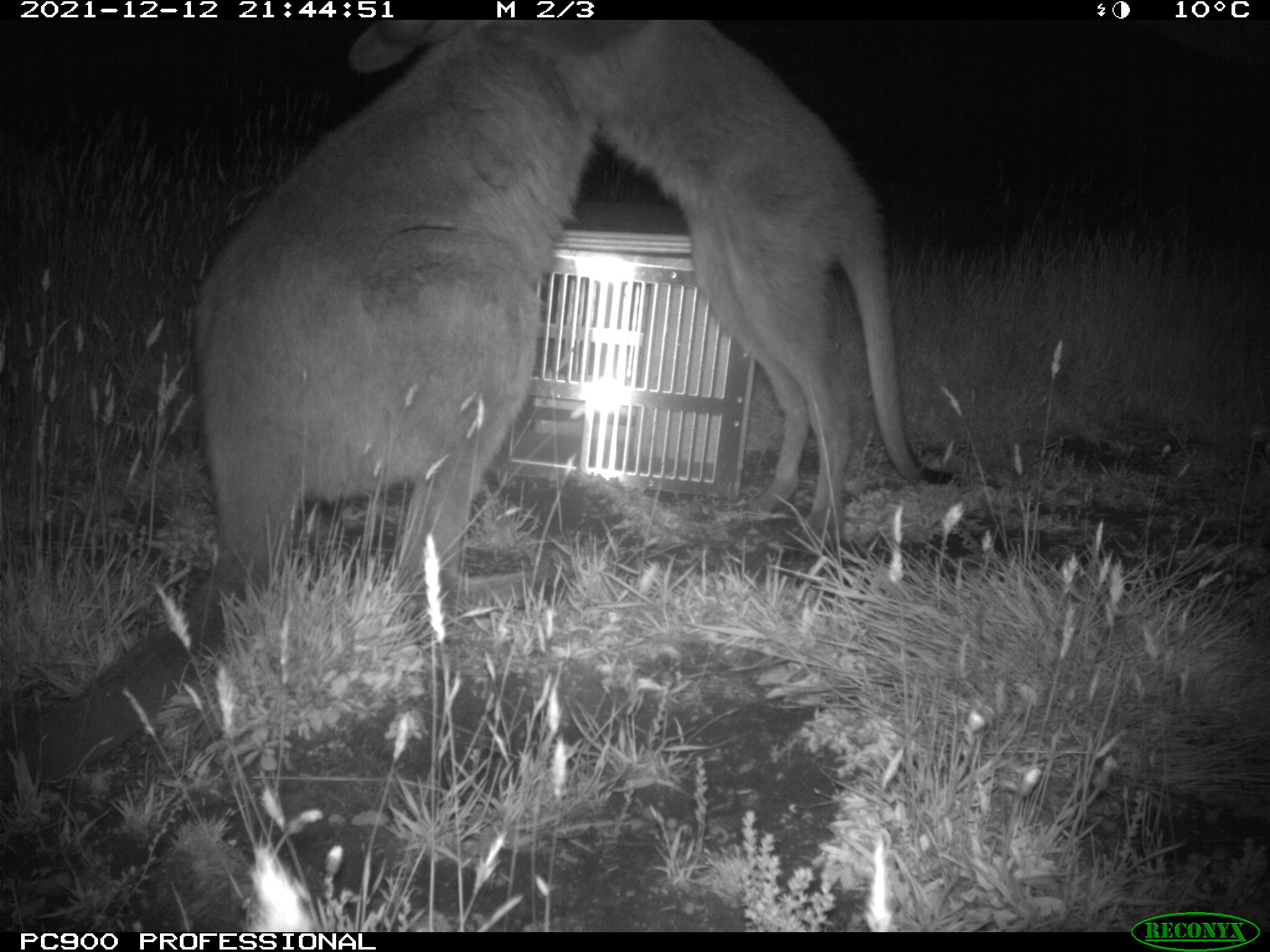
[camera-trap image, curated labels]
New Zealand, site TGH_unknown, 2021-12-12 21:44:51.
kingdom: Animalia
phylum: Chordata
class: Mammalia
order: Diprotodontia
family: Macropodidae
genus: Notamacropus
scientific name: Notamacropus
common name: wallaby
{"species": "wallaby (Notamacropus)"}